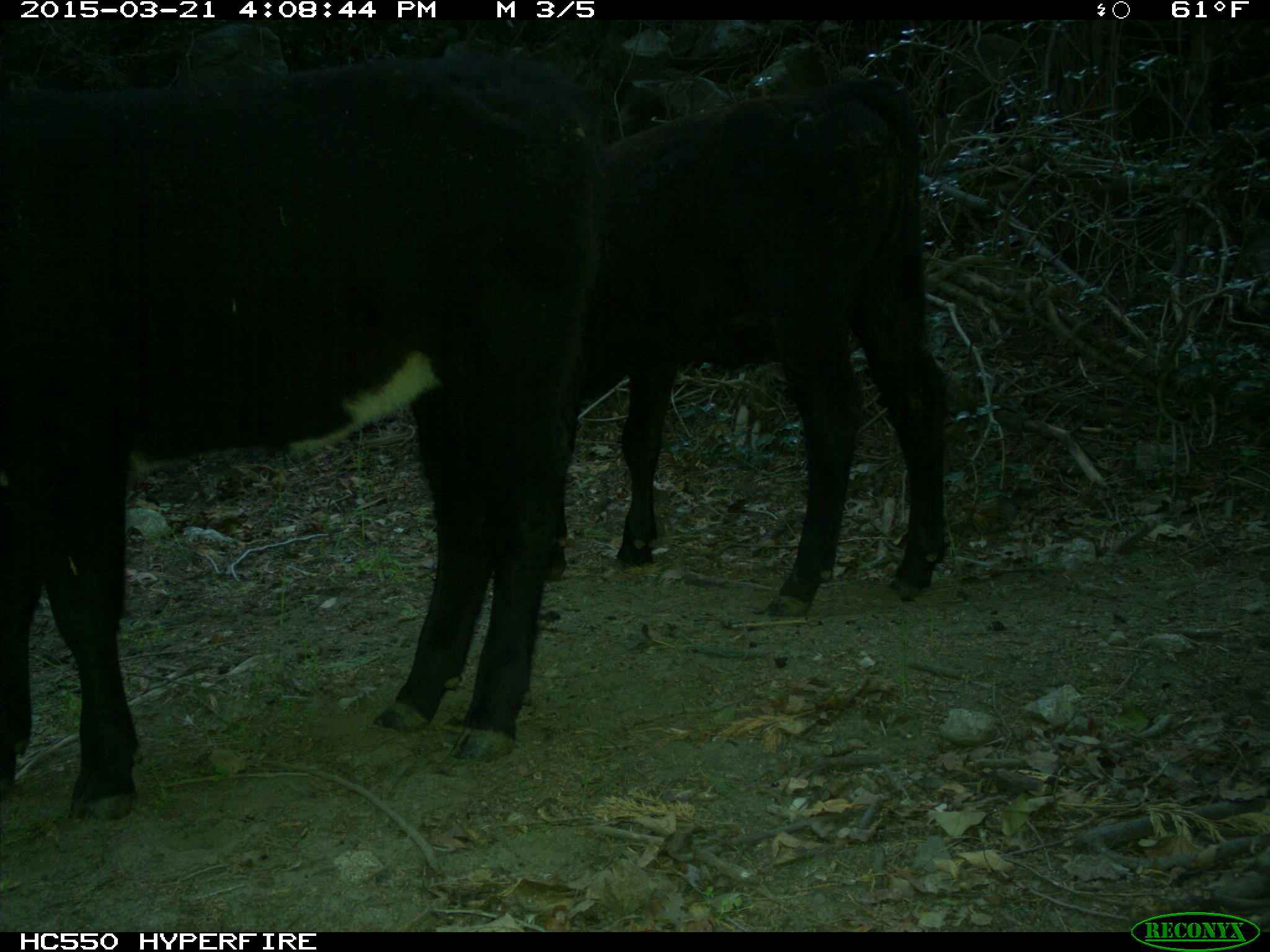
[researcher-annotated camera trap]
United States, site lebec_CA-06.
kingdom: Animalia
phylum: Chordata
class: Mammalia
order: Artiodactyla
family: Bovidae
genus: Bos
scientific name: Bos taurus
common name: domestic cow